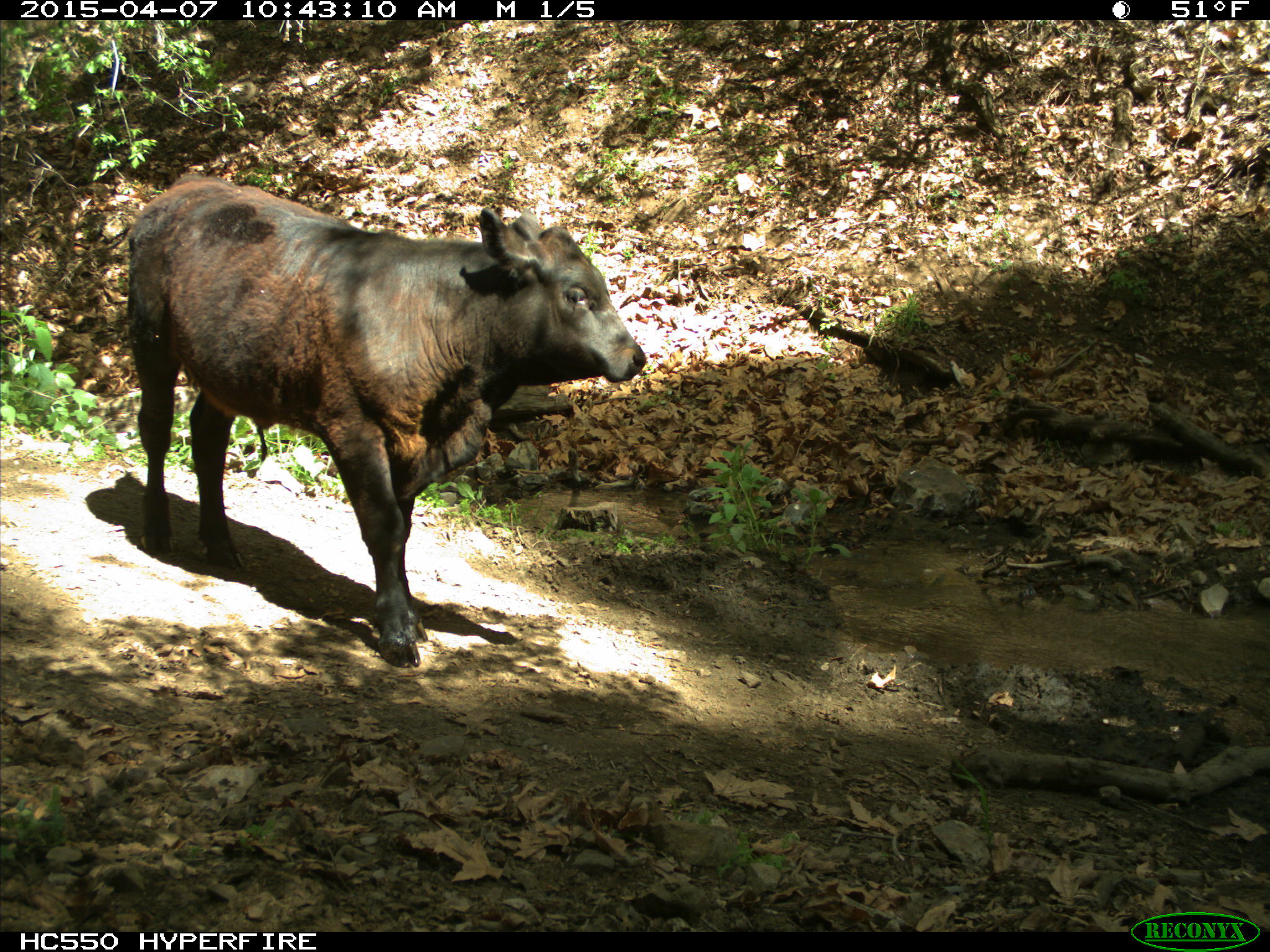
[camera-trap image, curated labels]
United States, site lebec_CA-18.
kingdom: Animalia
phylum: Chordata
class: Mammalia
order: Artiodactyla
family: Bovidae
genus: Bos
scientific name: Bos taurus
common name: domestic cow